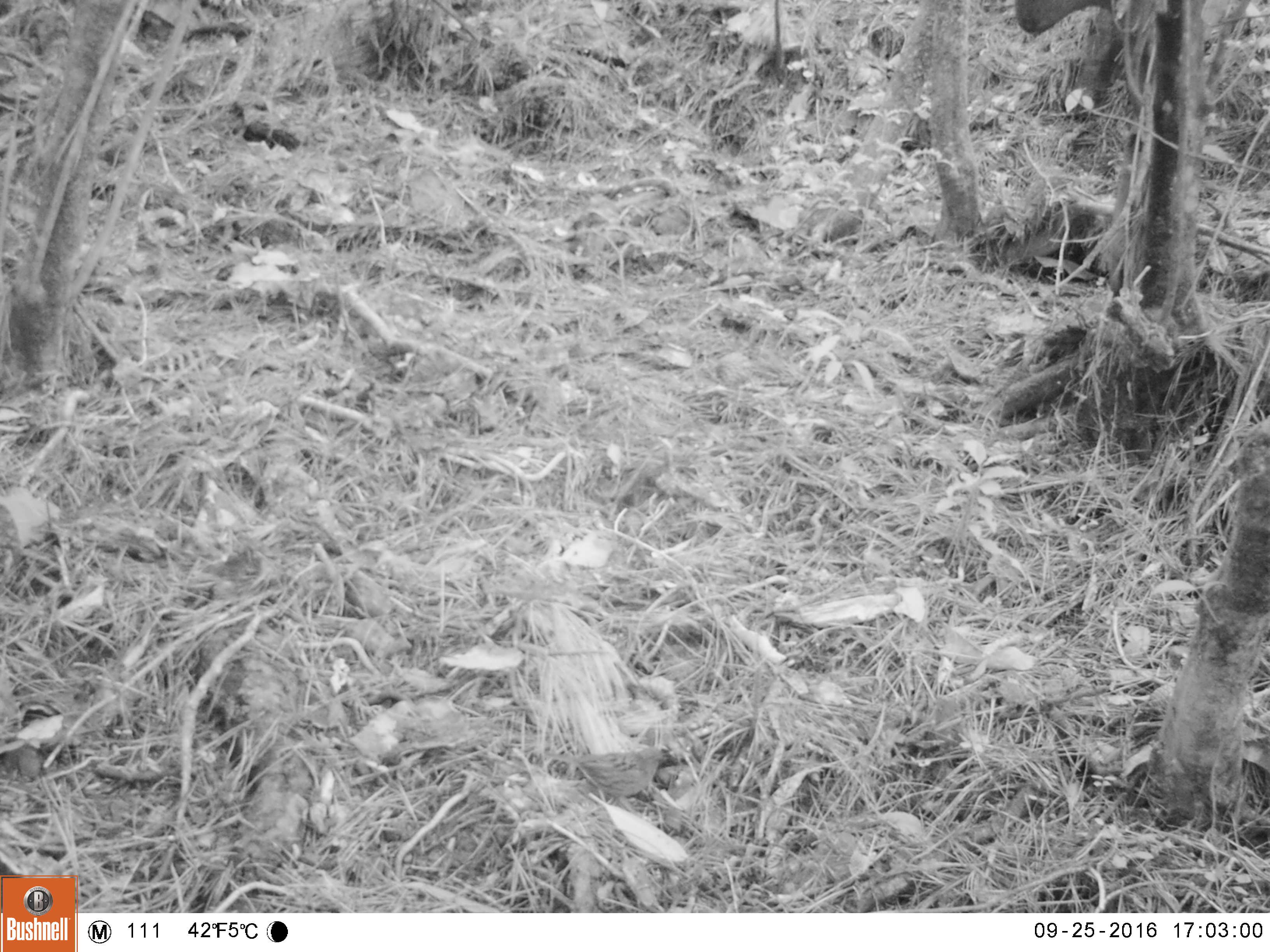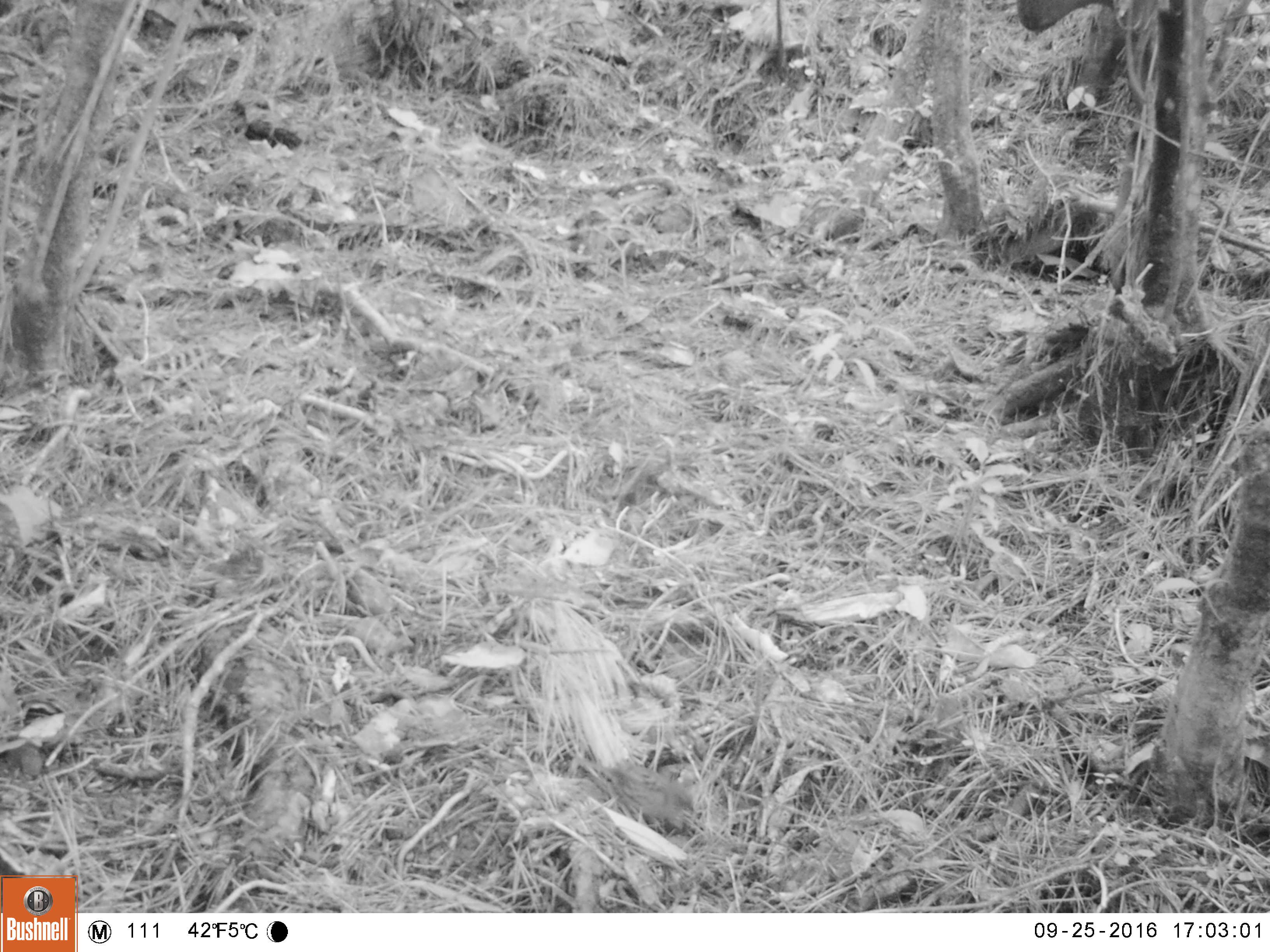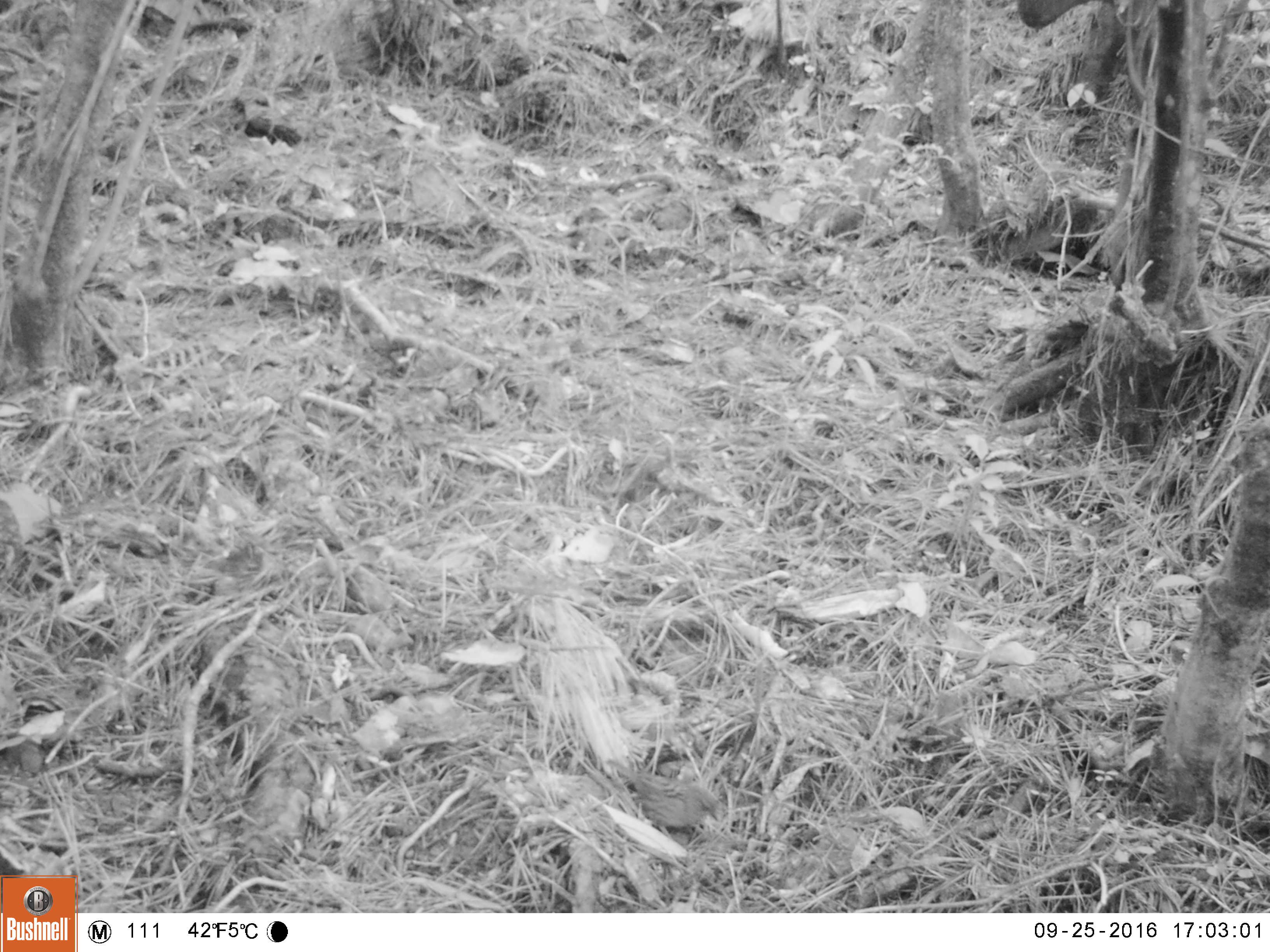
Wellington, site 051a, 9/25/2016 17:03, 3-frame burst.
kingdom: Animalia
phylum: Chordata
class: Aves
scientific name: Aves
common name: bird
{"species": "bird (Aves)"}